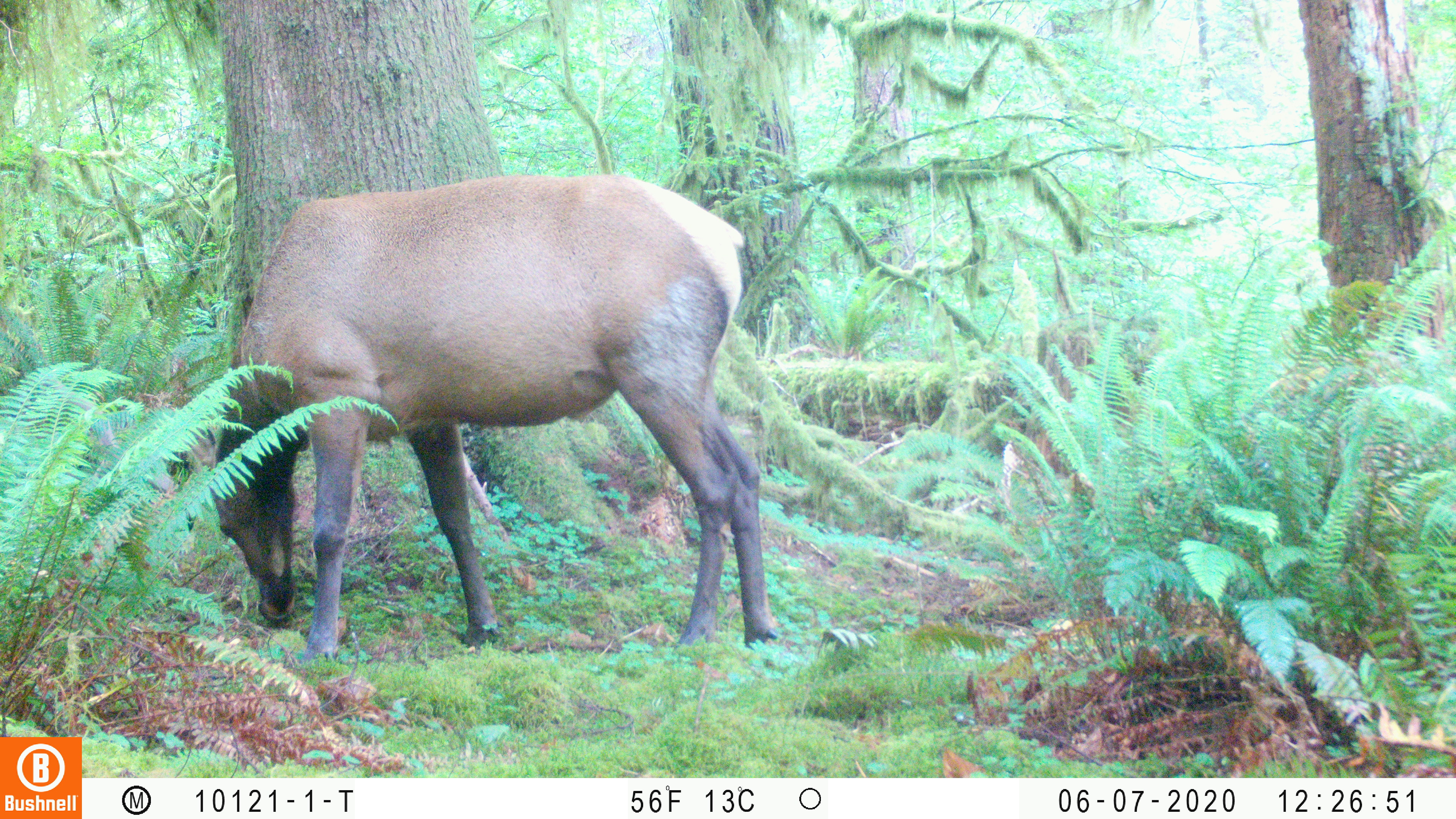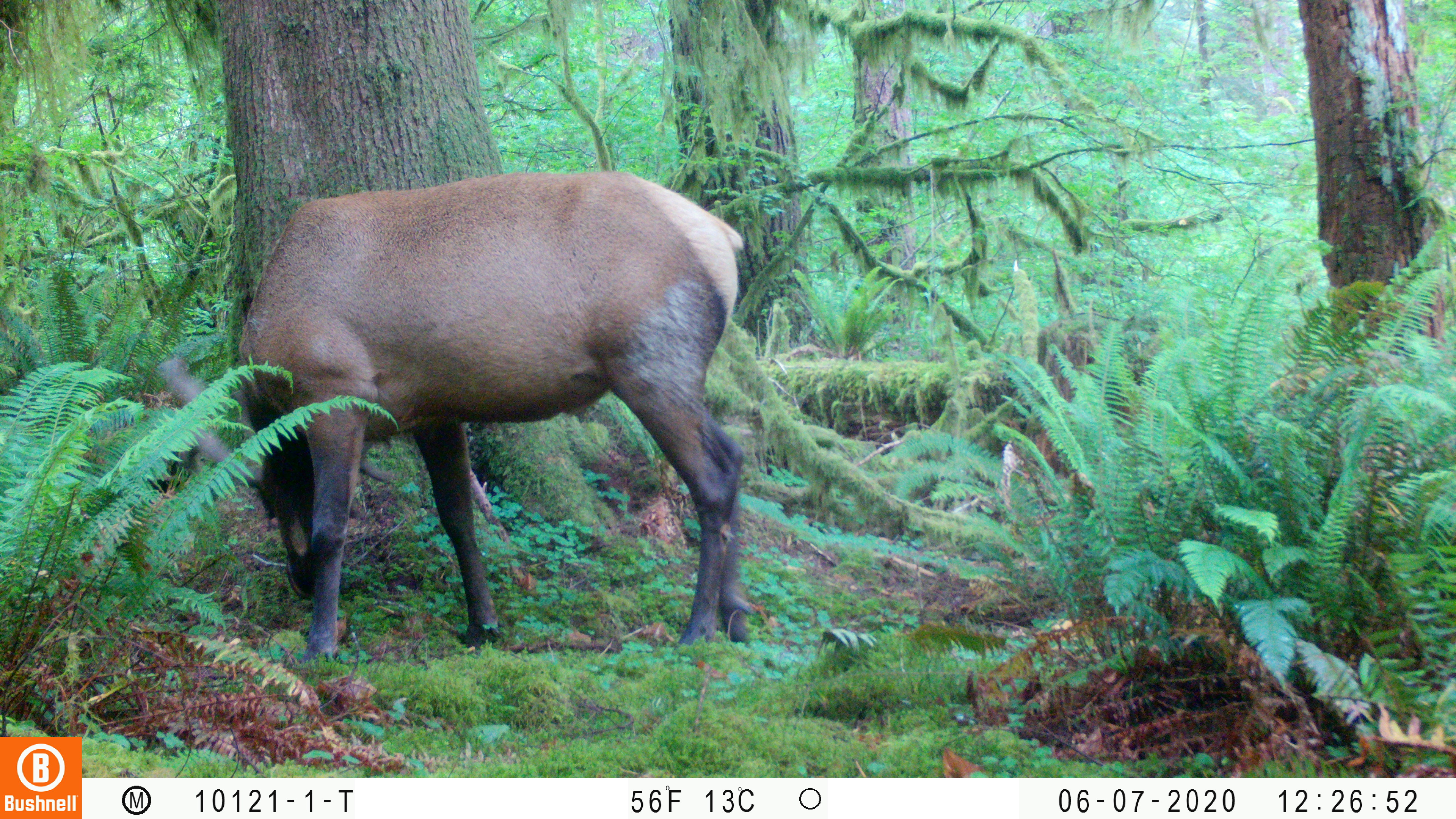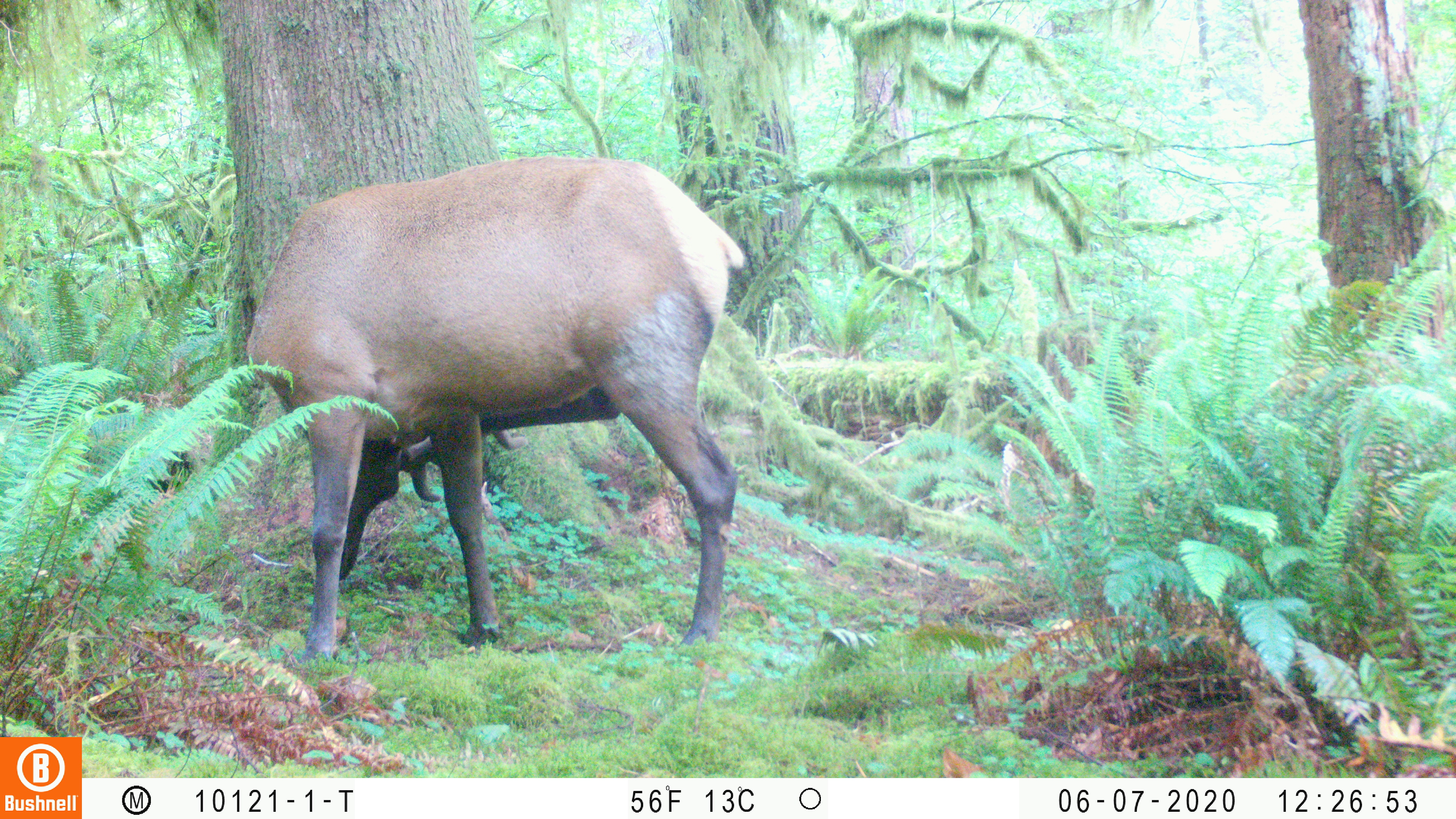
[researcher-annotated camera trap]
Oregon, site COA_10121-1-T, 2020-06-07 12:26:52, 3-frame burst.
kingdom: Animalia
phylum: Chordata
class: Mammalia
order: Artiodactyla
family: Cervidae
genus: Cervus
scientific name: Cervus canadensis roosevelti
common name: roosevelt elk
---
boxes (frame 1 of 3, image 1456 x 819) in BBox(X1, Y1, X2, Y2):
roosevelt elk: BBox(179, 171, 774, 658)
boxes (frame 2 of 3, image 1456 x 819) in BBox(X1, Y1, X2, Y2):
roosevelt elk: BBox(154, 164, 753, 662)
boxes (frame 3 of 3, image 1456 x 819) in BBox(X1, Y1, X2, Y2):
roosevelt elk: BBox(230, 141, 745, 666)